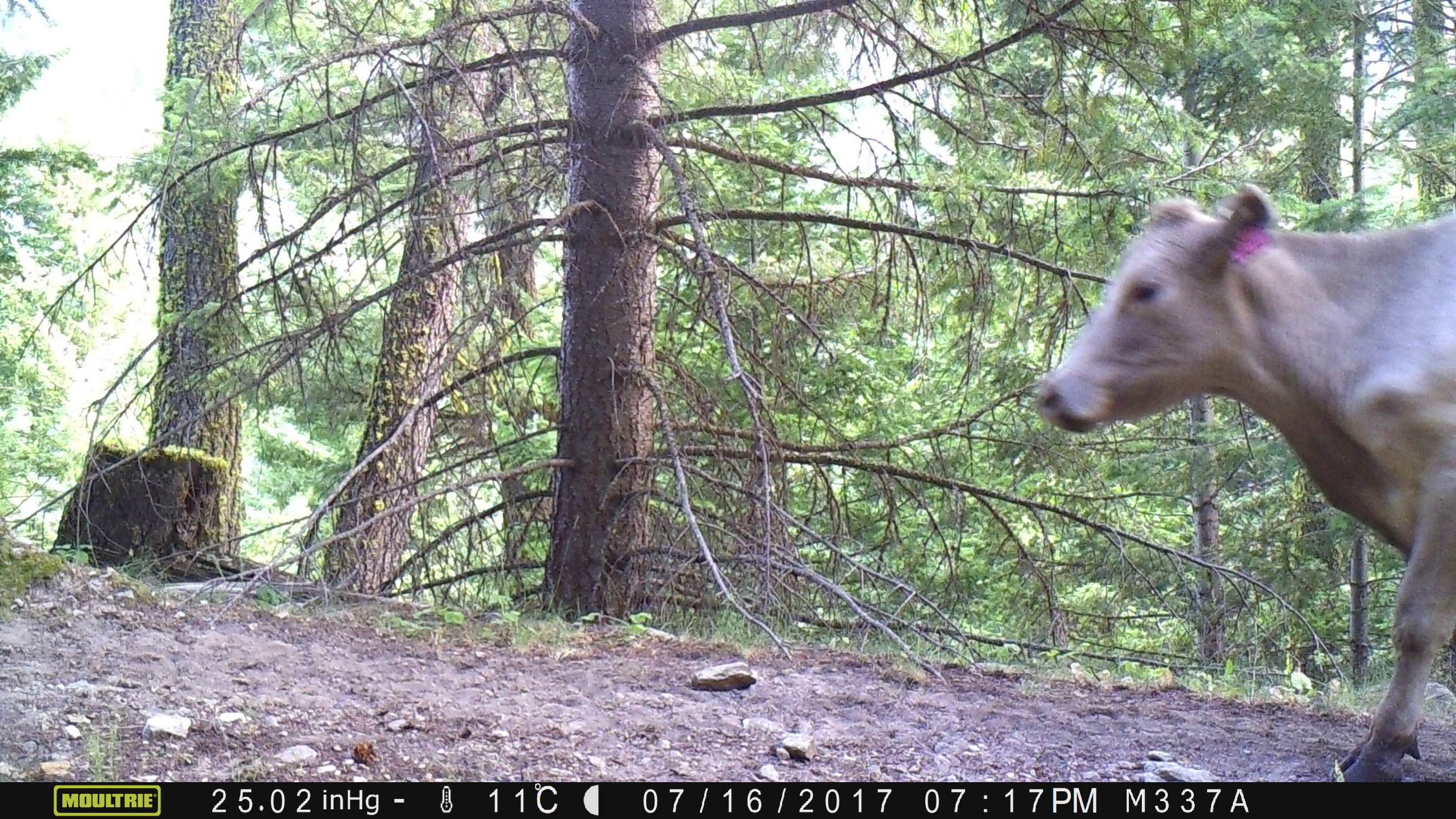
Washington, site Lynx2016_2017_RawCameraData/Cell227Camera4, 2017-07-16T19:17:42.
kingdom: Animalia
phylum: Chordata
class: Mammalia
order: Artiodactyla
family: Bovidae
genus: Bos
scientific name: Bos taurus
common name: domestic cattle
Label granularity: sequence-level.